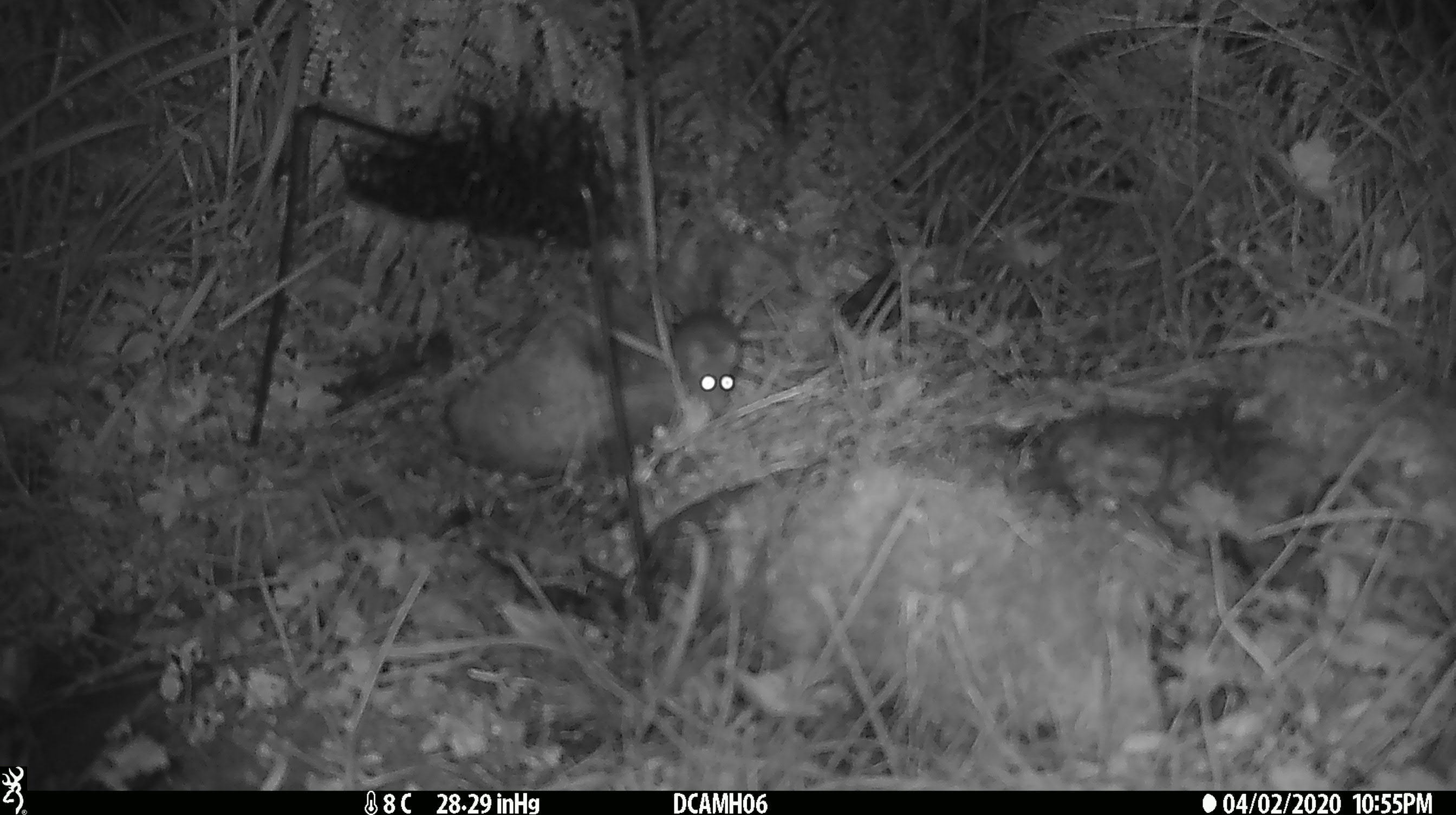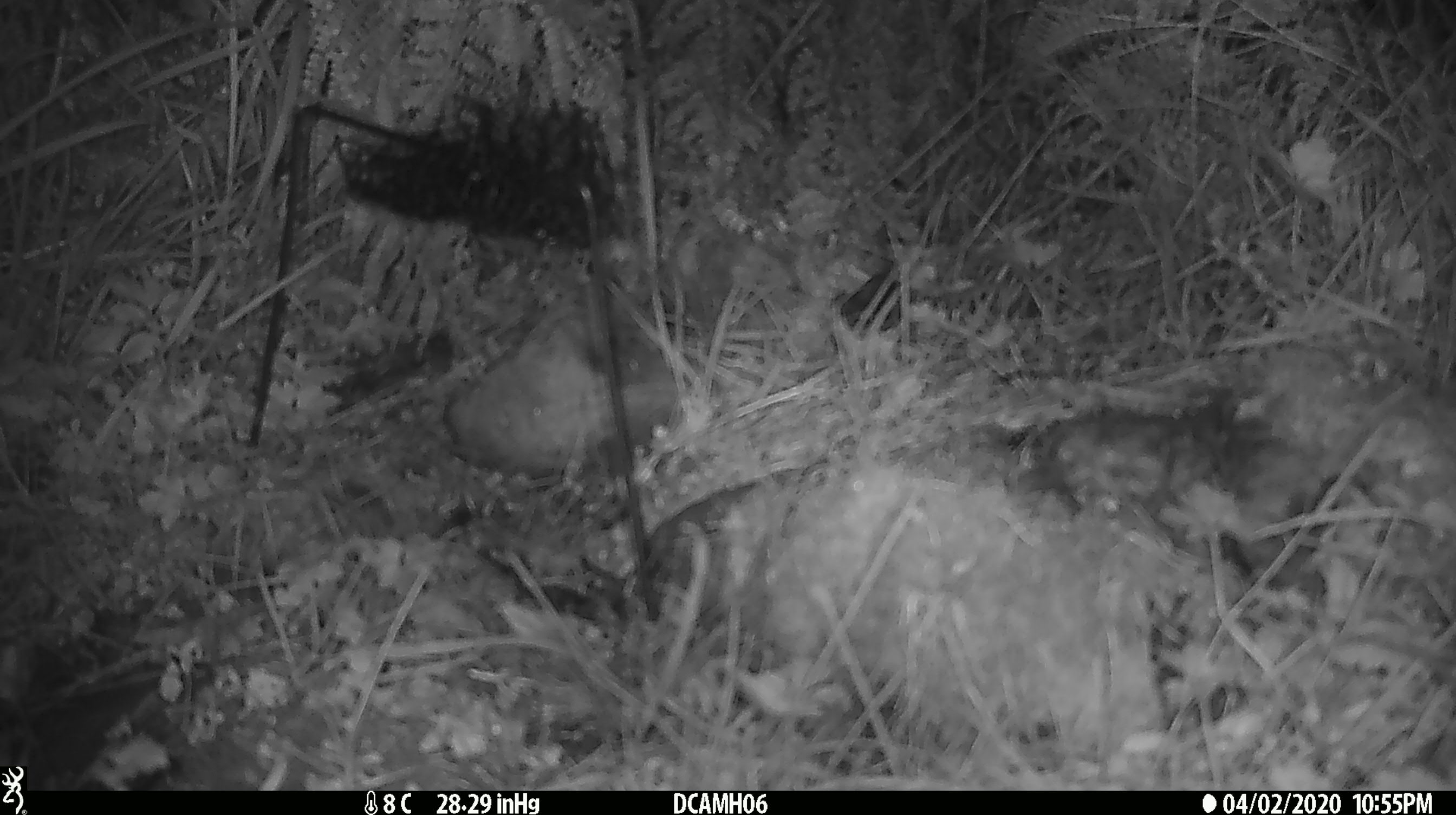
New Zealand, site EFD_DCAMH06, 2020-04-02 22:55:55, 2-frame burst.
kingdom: Animalia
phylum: Chordata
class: Mammalia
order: Rodentia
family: Muridae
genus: Mus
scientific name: Mus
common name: mouse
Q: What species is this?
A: Mouse (Mus).